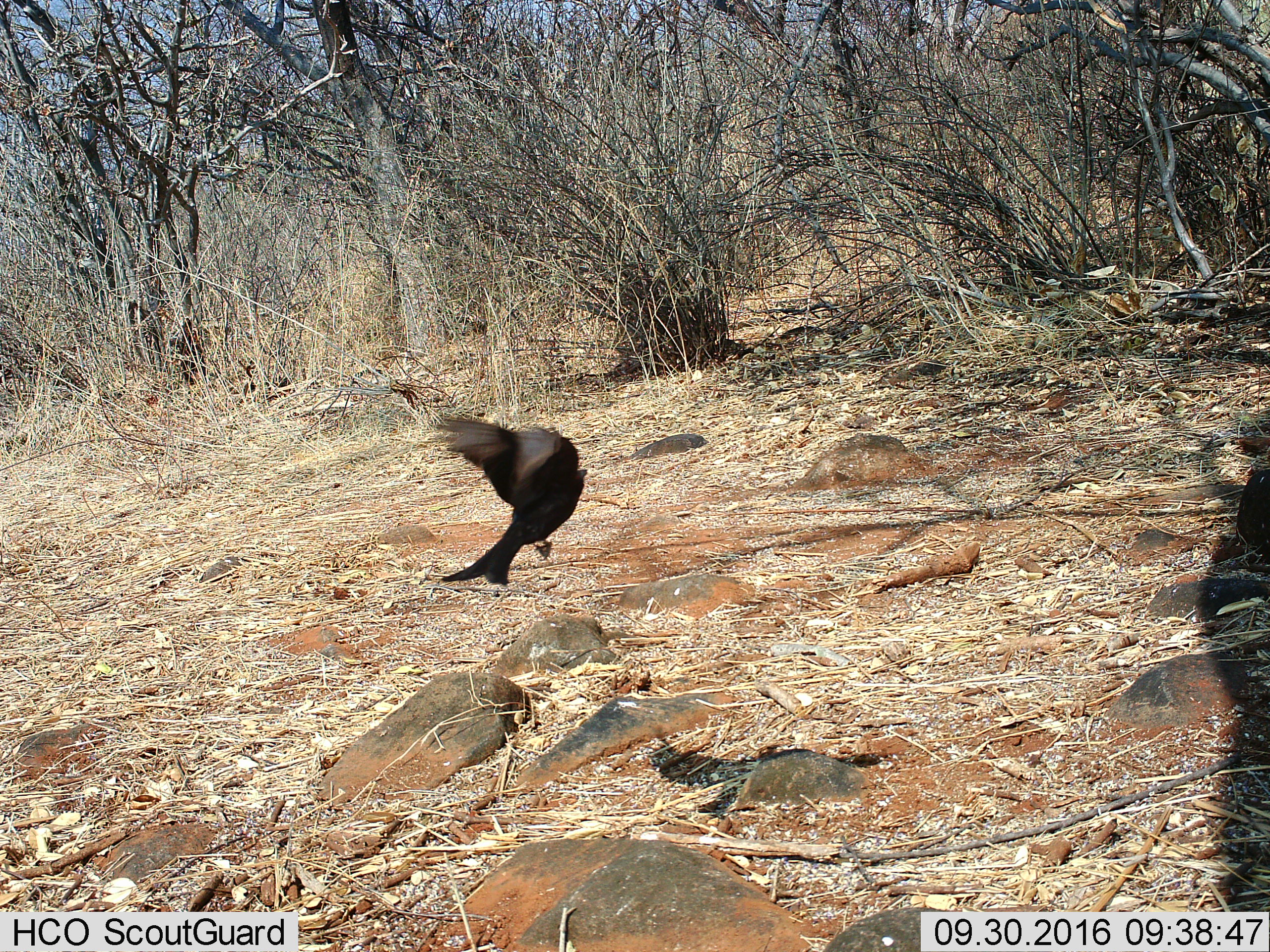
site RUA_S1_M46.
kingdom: Animalia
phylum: Chordata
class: Aves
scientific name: Aves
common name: bird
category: birdother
Birdother (bird) (Aves), count 1. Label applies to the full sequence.